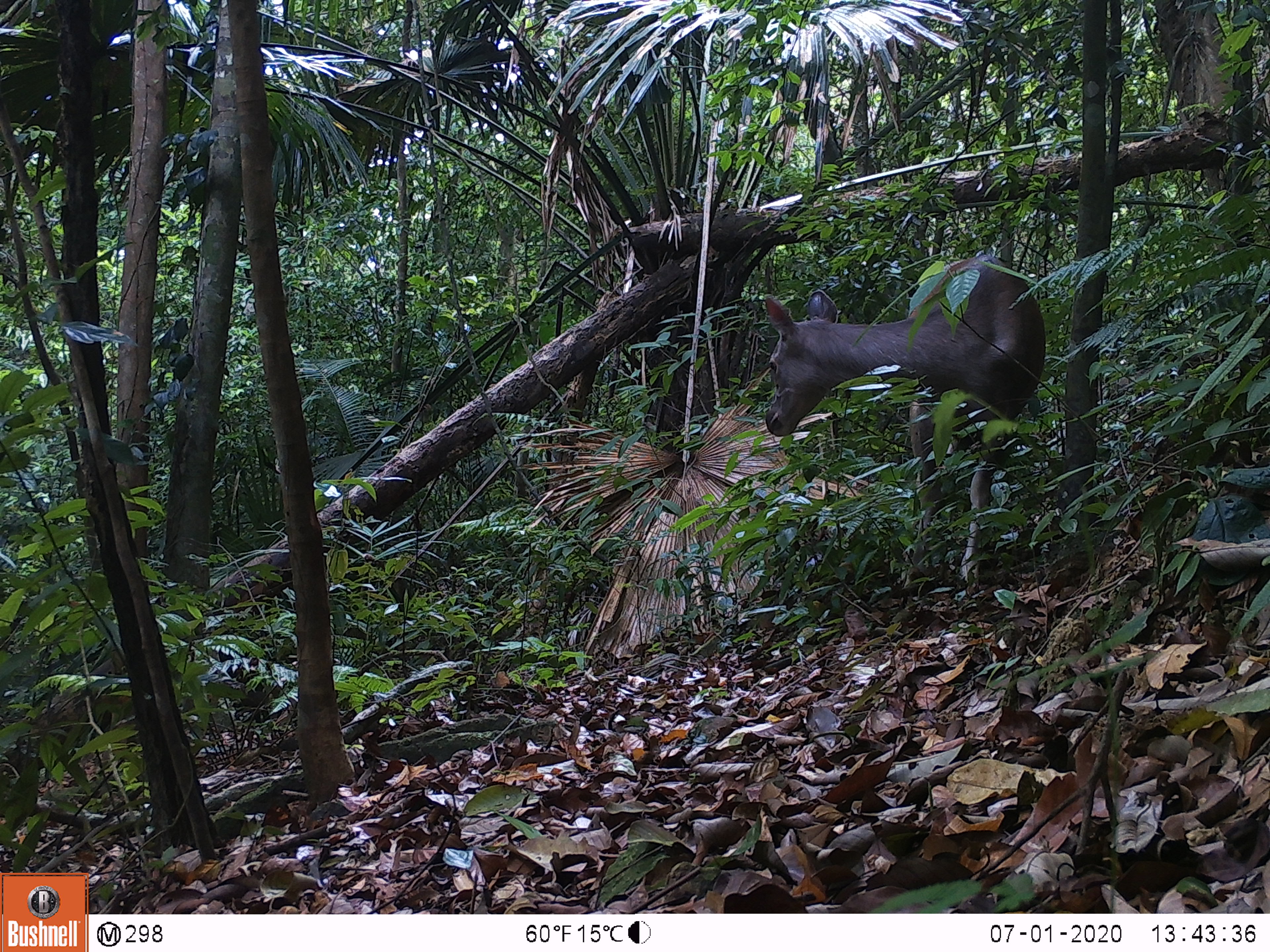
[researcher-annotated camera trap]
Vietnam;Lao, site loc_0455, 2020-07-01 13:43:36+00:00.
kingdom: Animalia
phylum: Chordata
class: Mammalia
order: Artiodactyla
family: Cervidae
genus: Rusa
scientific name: Rusa unicolor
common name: sambar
Sambar (Rusa unicolor). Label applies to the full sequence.